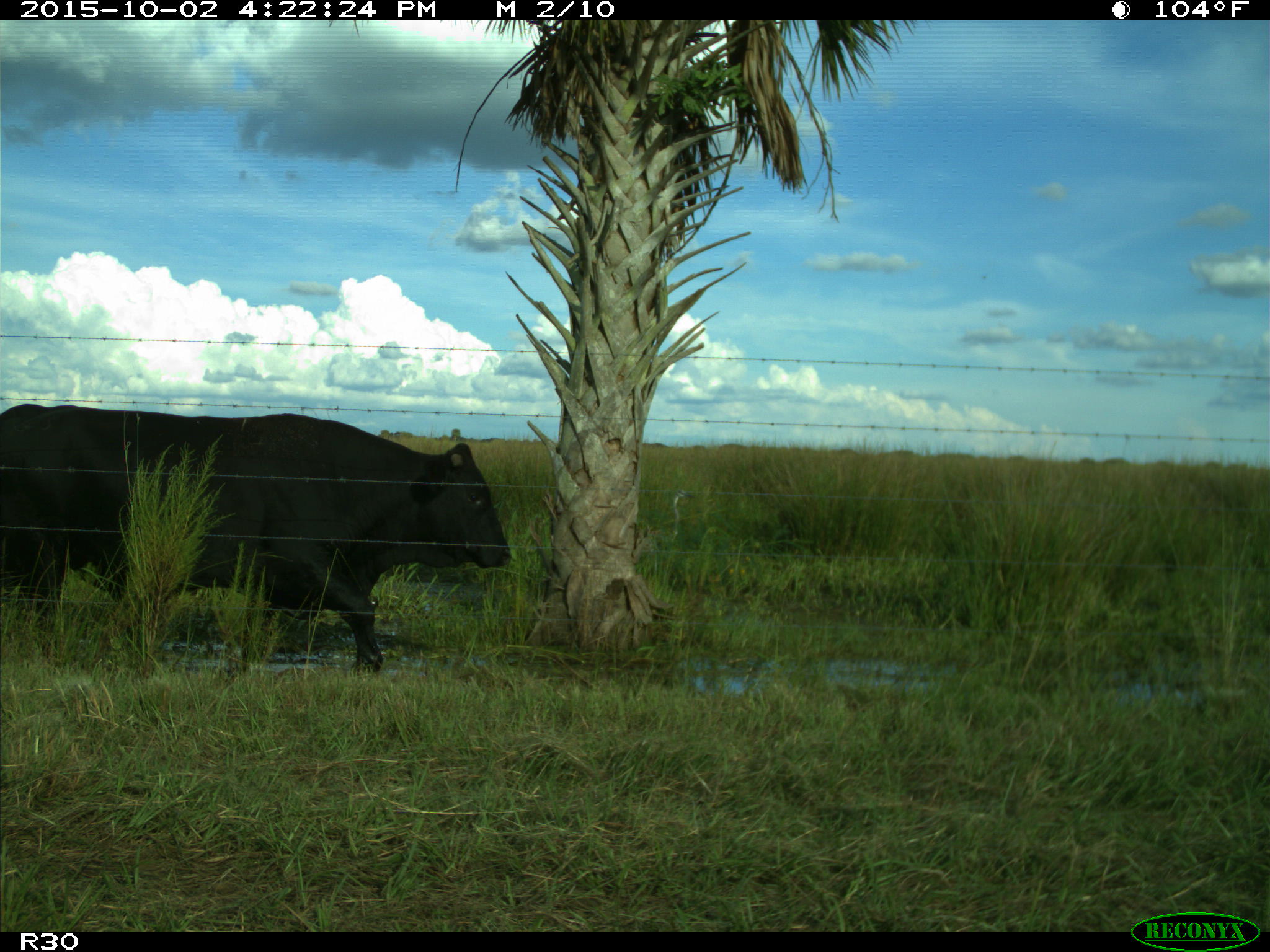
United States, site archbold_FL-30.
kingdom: Animalia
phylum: Chordata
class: Mammalia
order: Artiodactyla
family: Bovidae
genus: Bos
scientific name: Bos taurus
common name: domestic cow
Bos taurus (domestic cow).